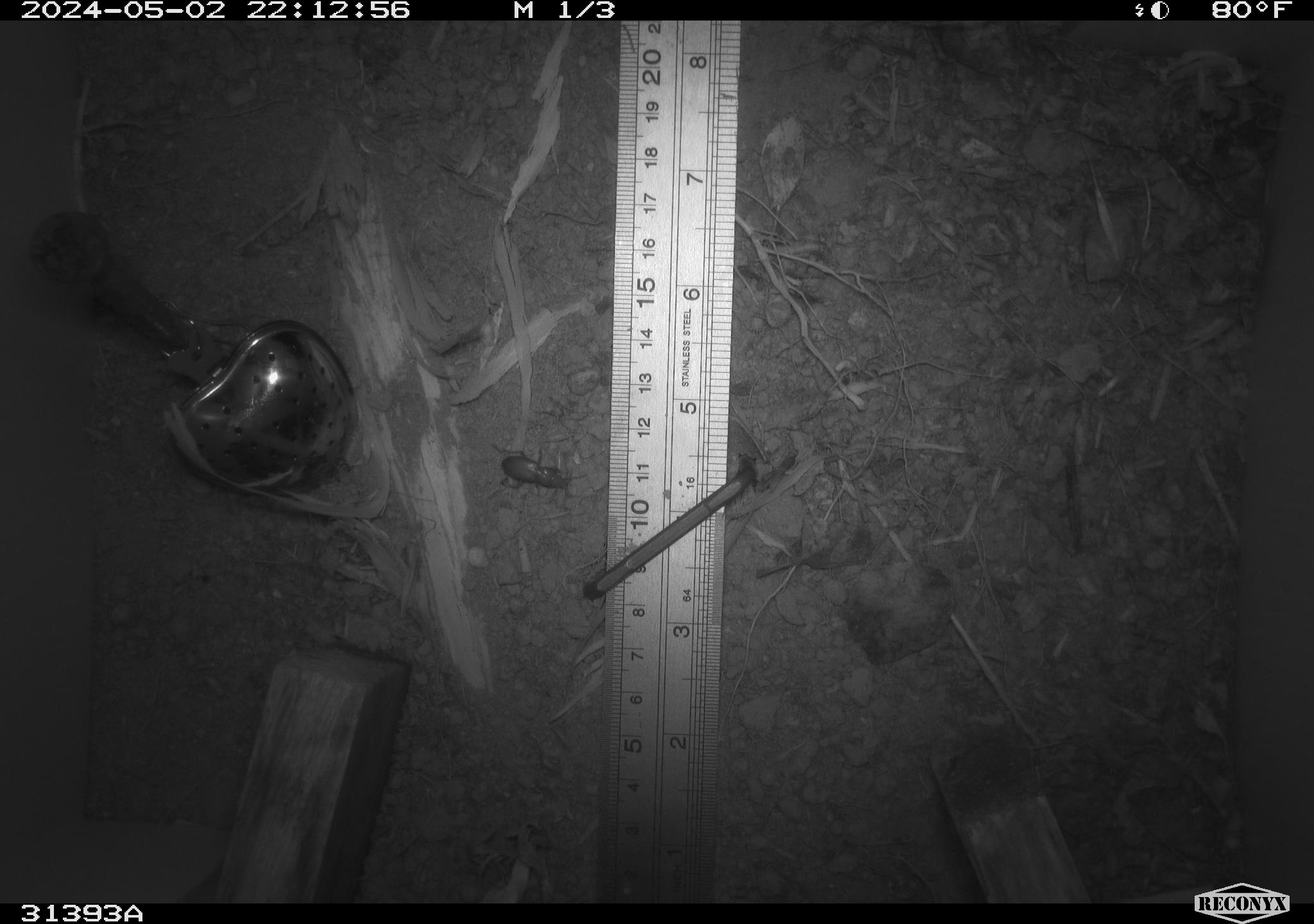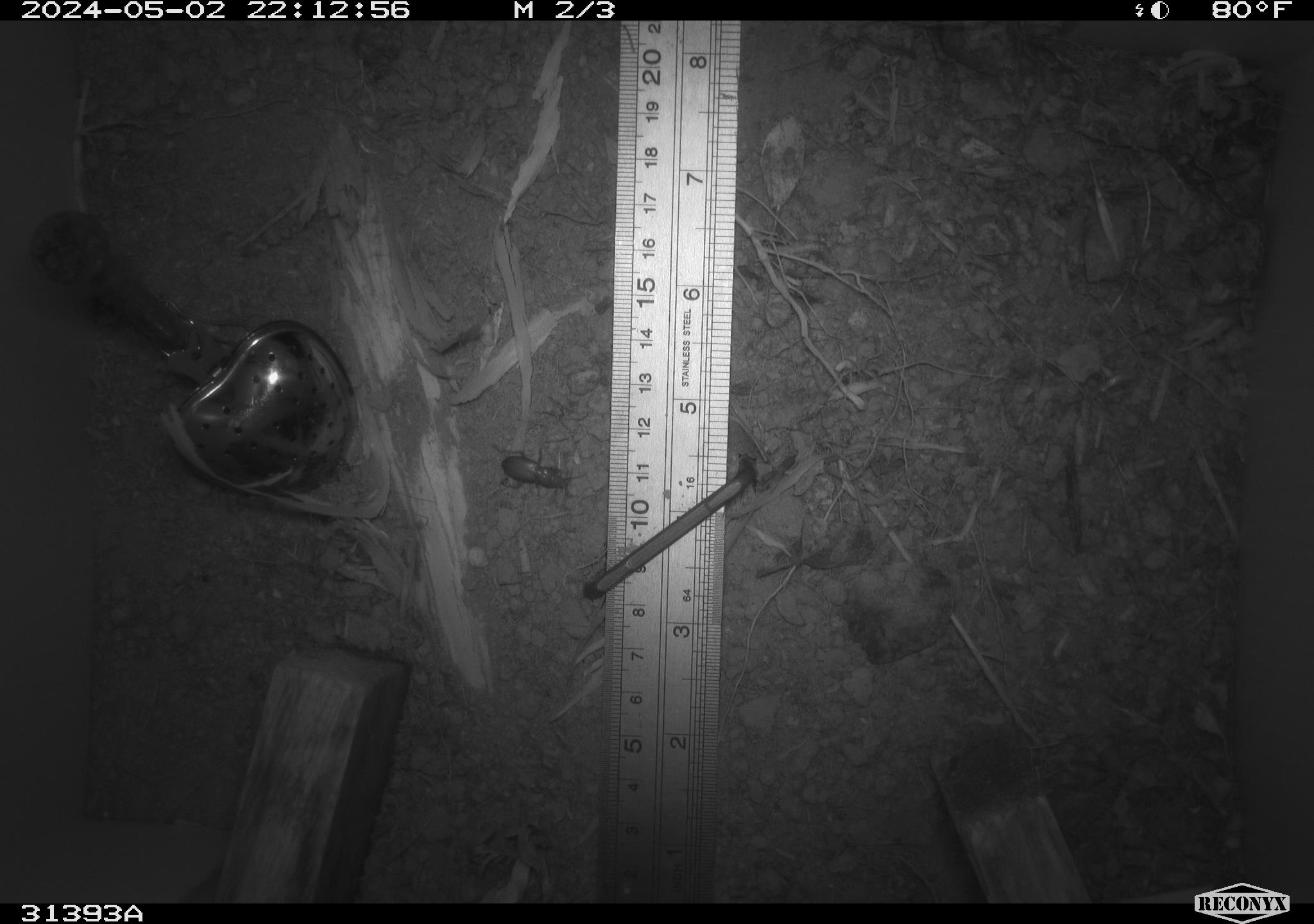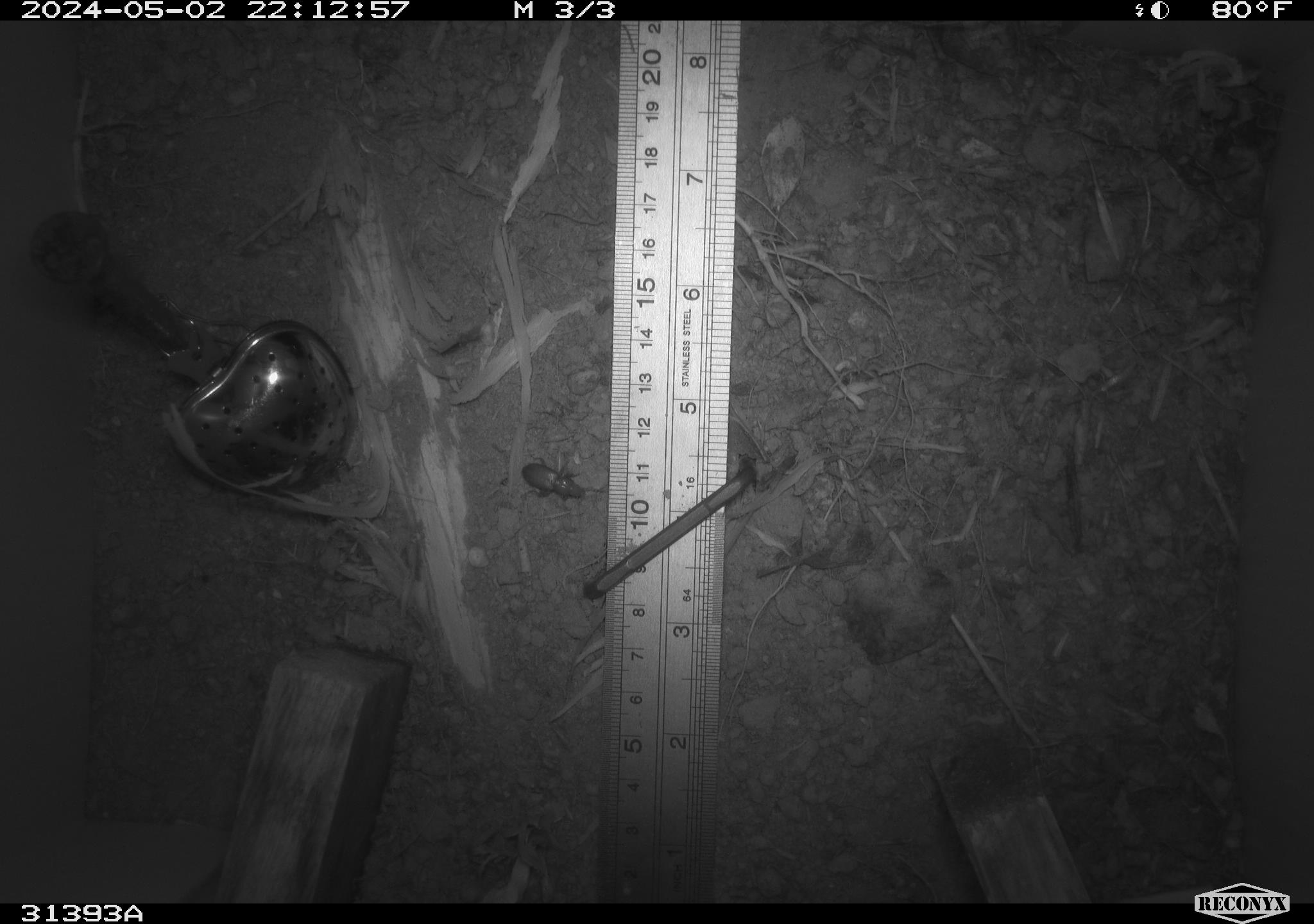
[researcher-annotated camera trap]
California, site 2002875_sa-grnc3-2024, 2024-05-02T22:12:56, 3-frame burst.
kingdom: Animalia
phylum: Arthropoda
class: Insecta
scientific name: Insecta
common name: insect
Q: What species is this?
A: Insect (Insecta).